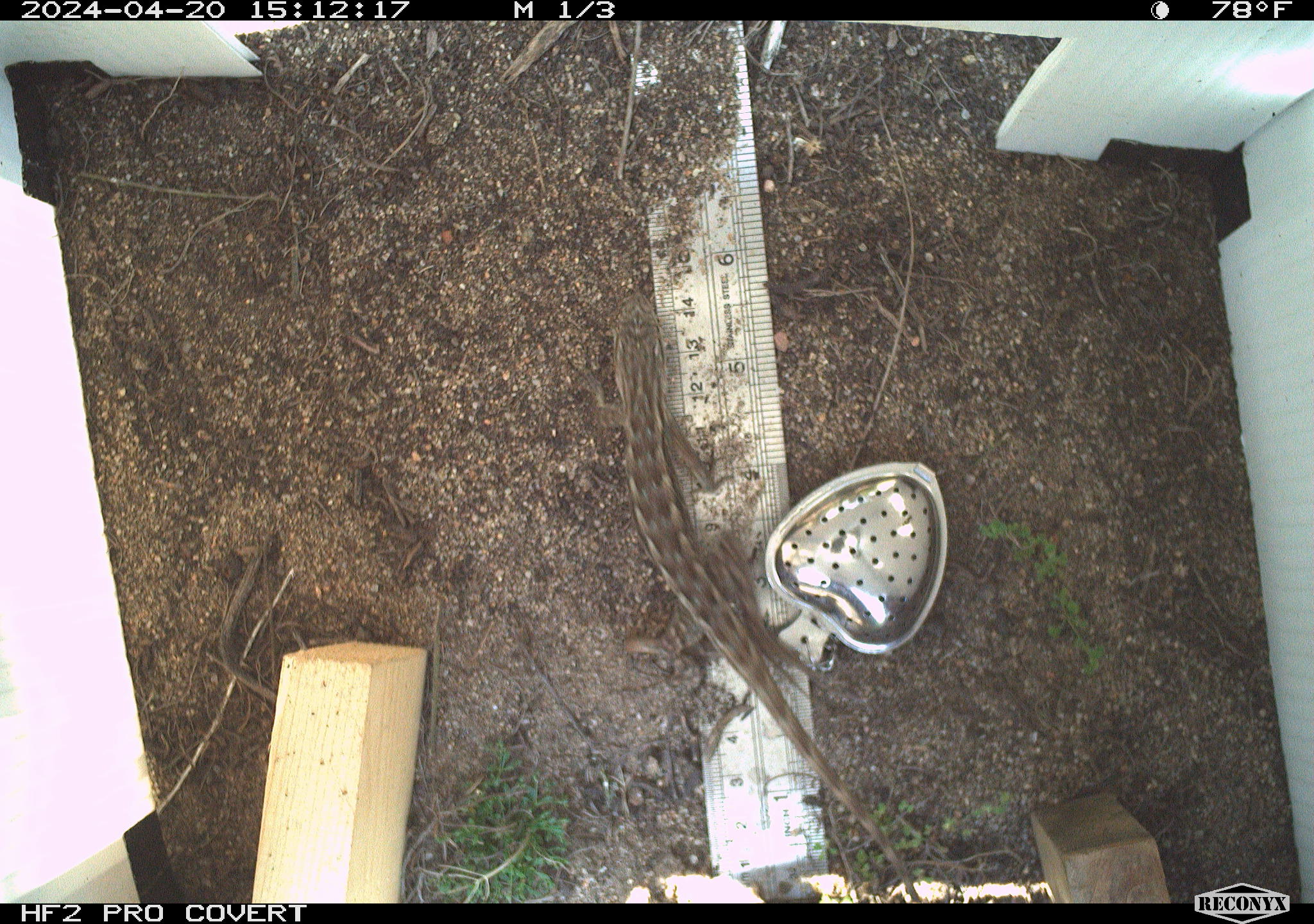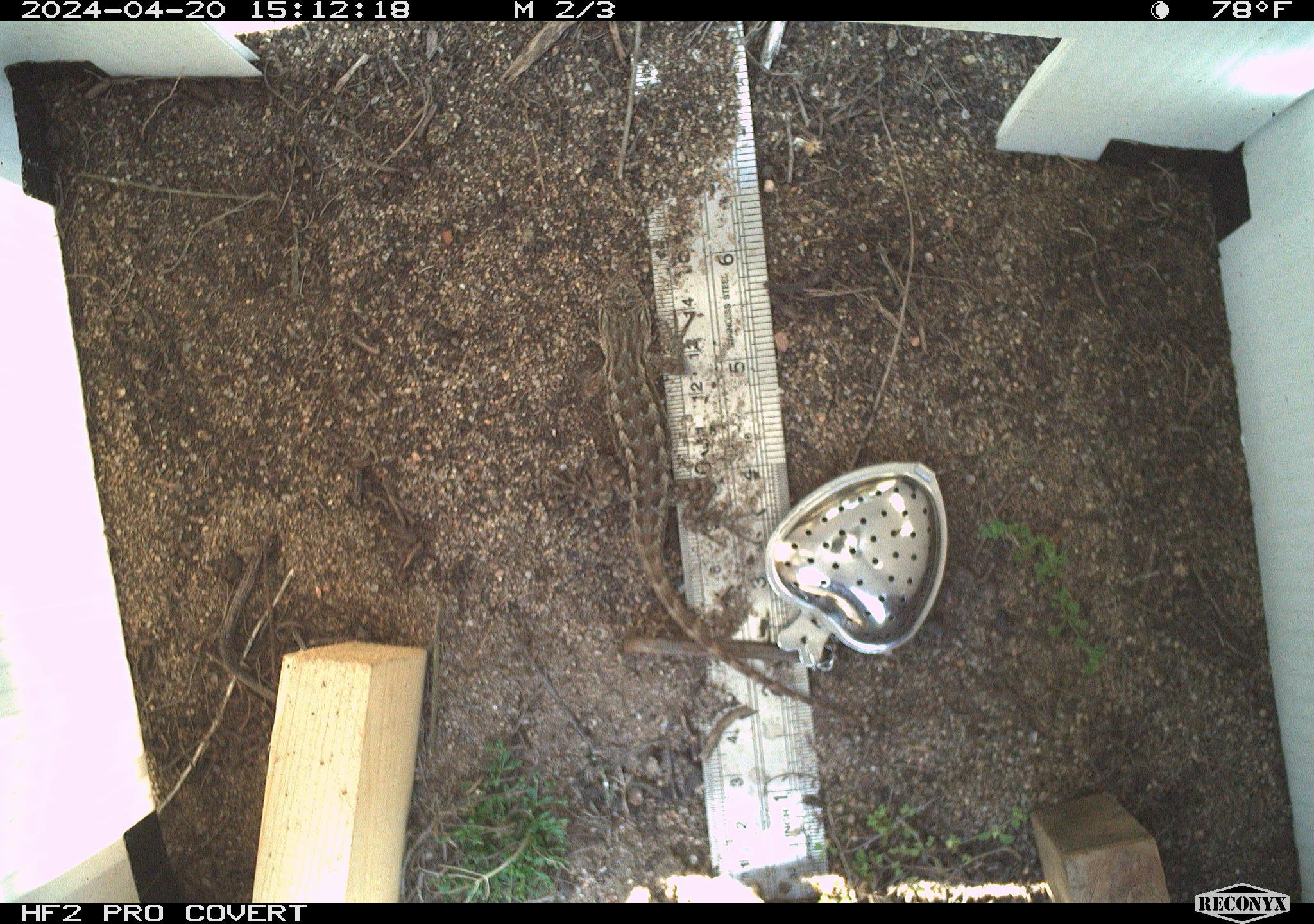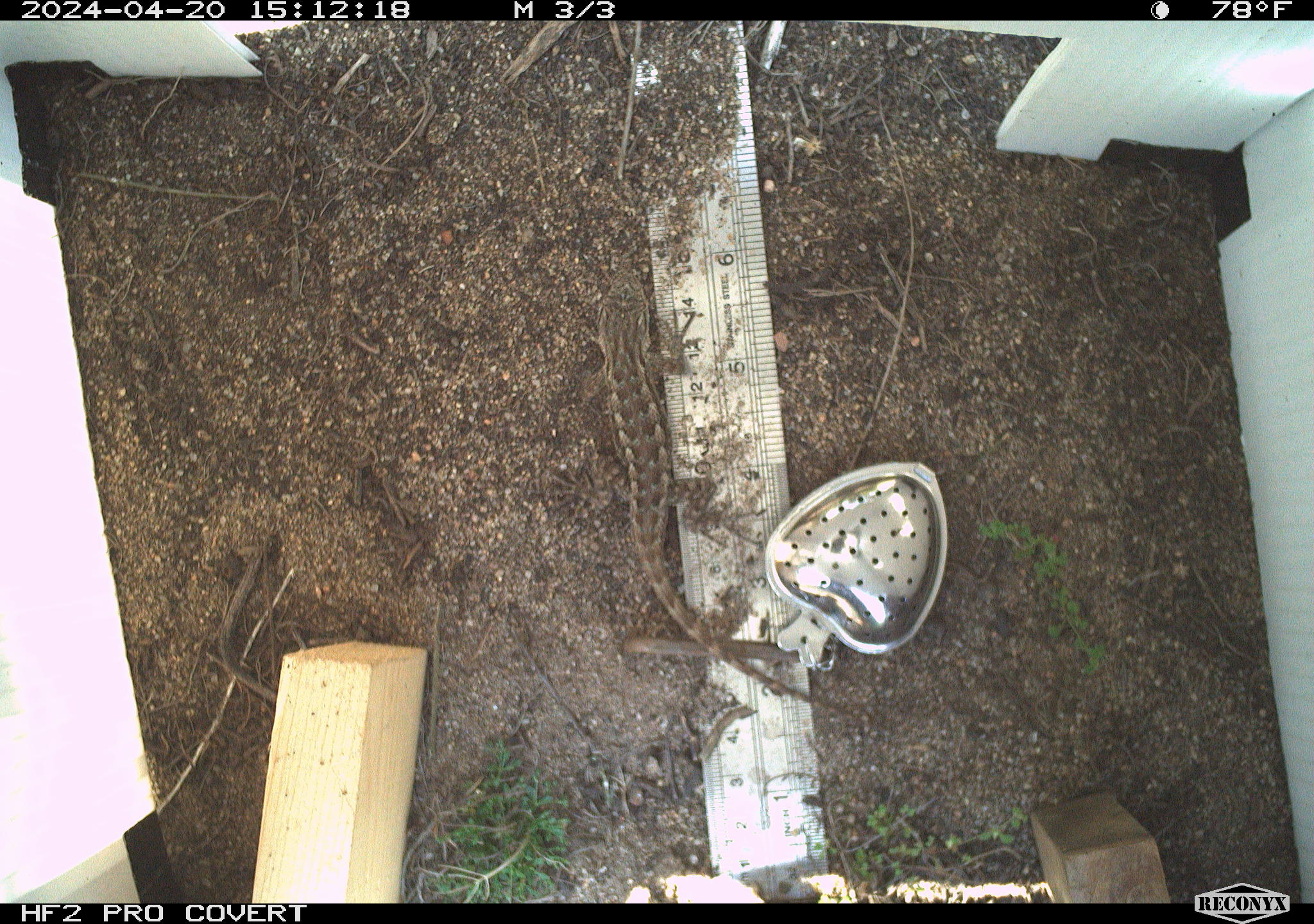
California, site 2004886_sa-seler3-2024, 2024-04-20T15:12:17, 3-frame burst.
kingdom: Animalia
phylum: Chordata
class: Reptilia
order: Squamata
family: Phrynosomatidae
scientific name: Phrynosomatidae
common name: phrynosomatid lizards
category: phrynosomatidae family